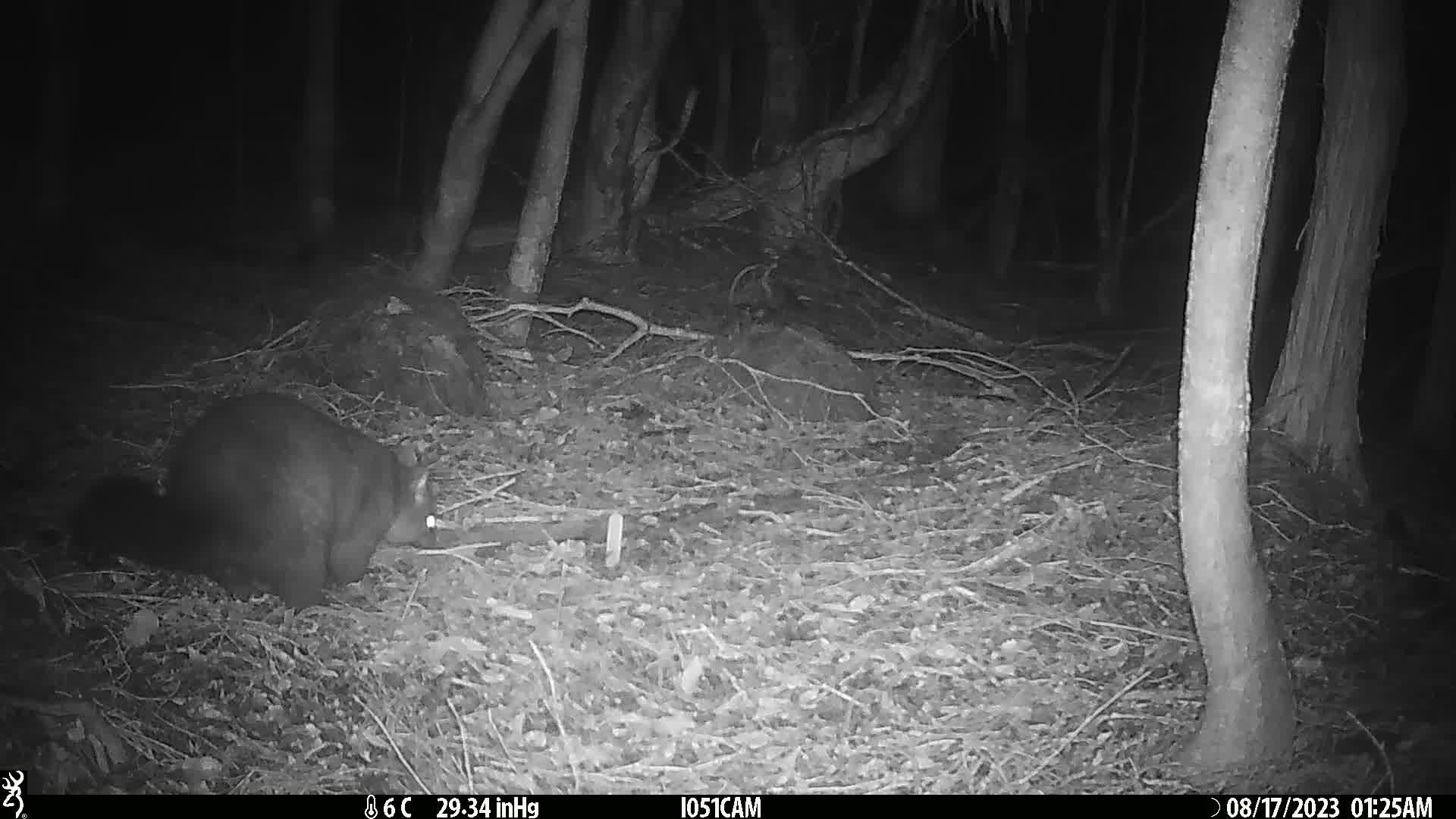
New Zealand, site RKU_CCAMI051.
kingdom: Animalia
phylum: Chordata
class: Mammalia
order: Diprotodontia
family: Phalangeridae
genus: Trichosurus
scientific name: Trichosurus vulpecula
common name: common brushtail possum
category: possum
Possum (common brushtail possum) (Trichosurus vulpecula).